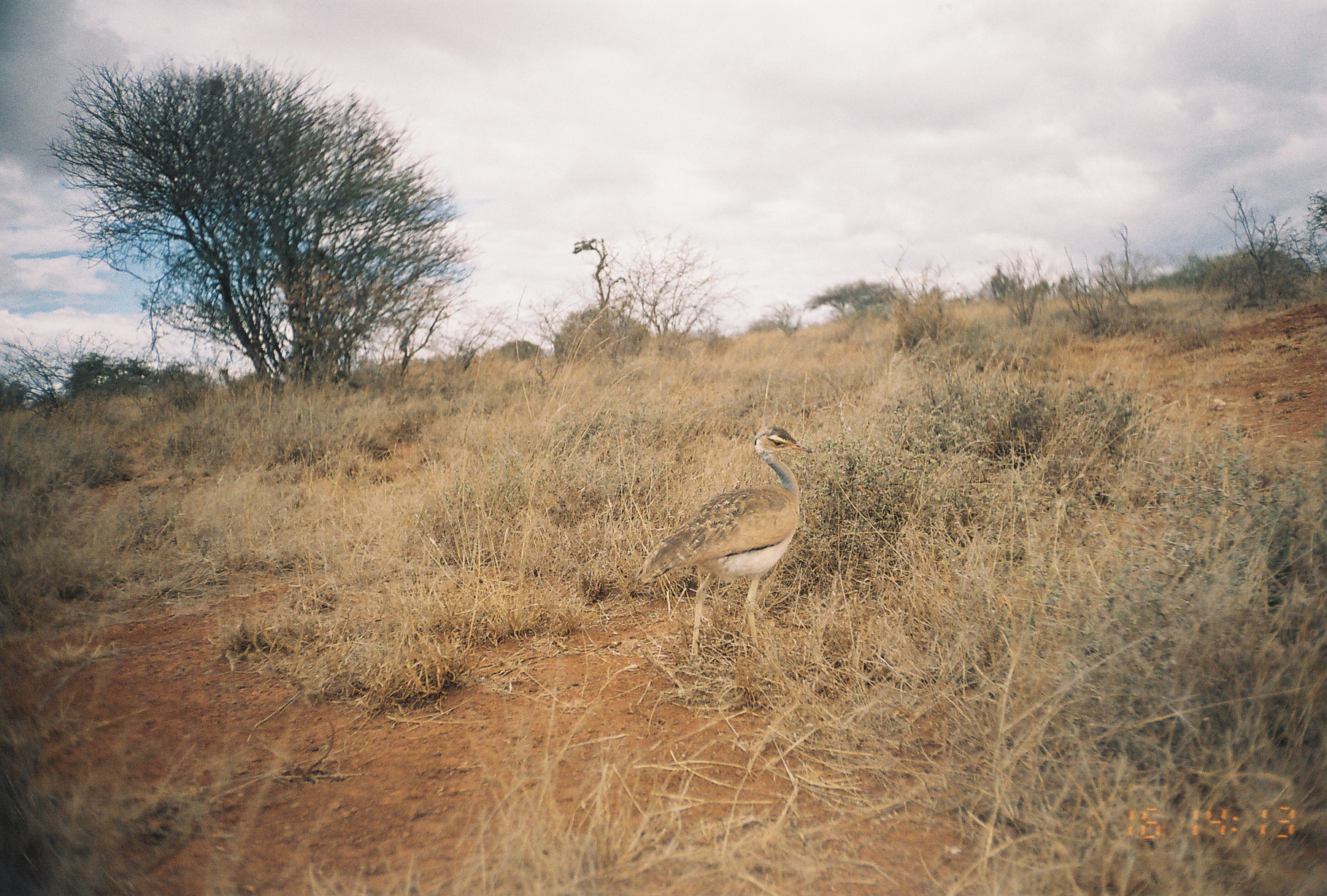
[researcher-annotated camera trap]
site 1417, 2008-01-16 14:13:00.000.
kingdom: Animalia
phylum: Chordata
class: Aves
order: Otidiformes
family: Otididae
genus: Eupodotis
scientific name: Eupodotis senegalensis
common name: white-bellied bustard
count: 1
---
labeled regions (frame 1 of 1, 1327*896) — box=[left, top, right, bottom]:
eupodotis senegalensis: box=[632, 422, 821, 663]